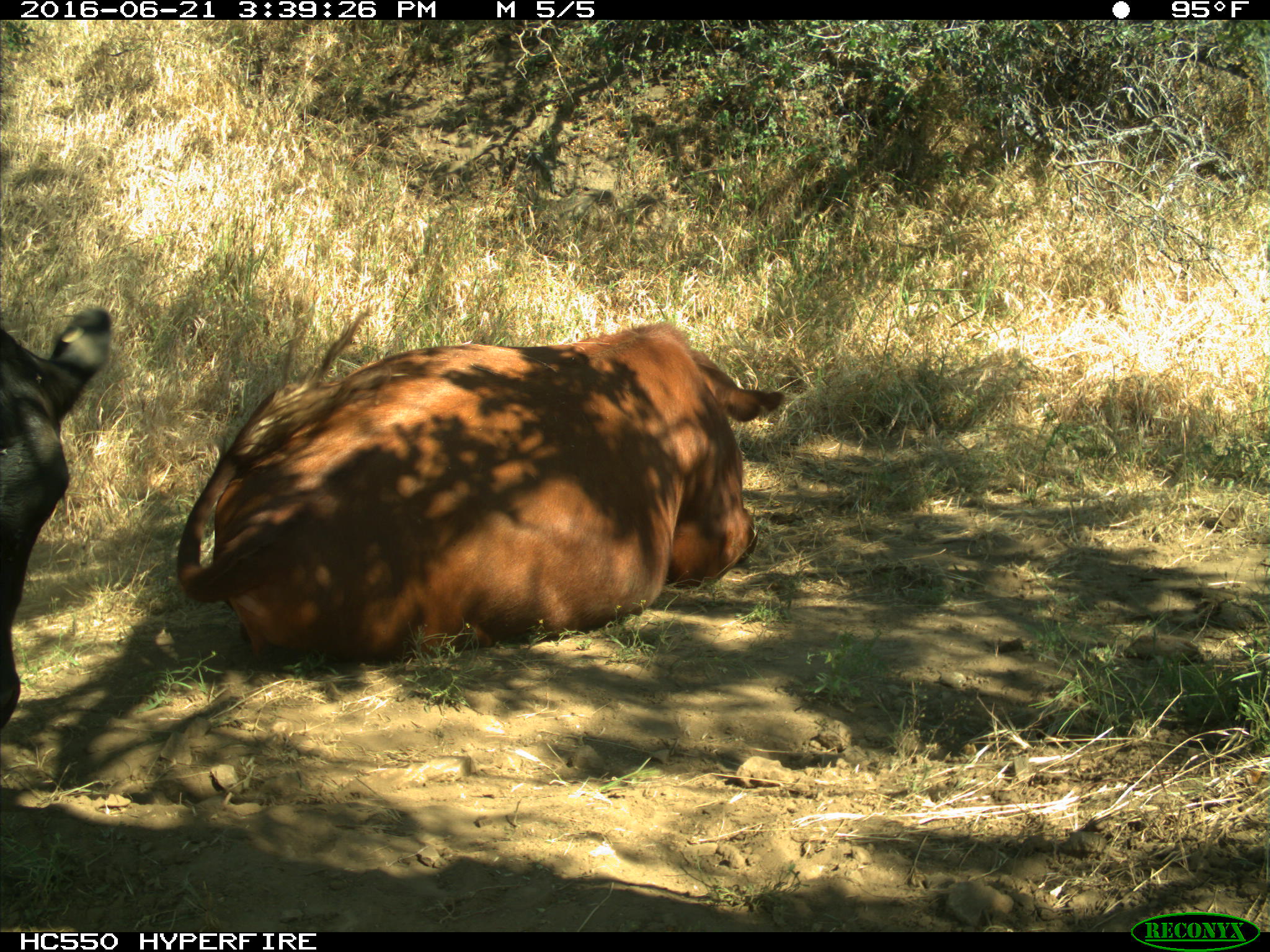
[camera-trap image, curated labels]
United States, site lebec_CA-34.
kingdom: Animalia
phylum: Chordata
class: Mammalia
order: Artiodactyla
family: Bovidae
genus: Bos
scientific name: Bos taurus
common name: domestic cow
Bos taurus (domestic cow).